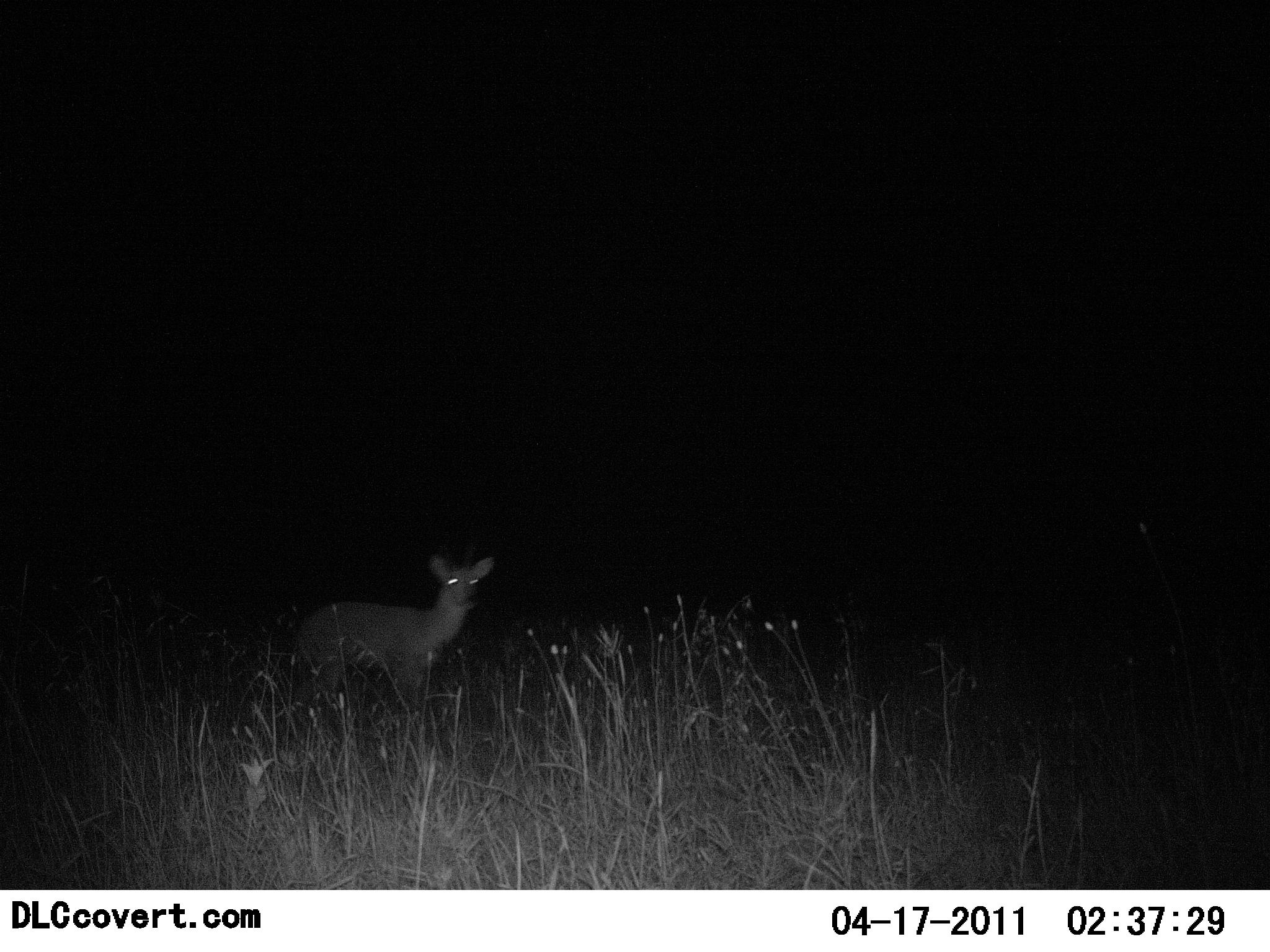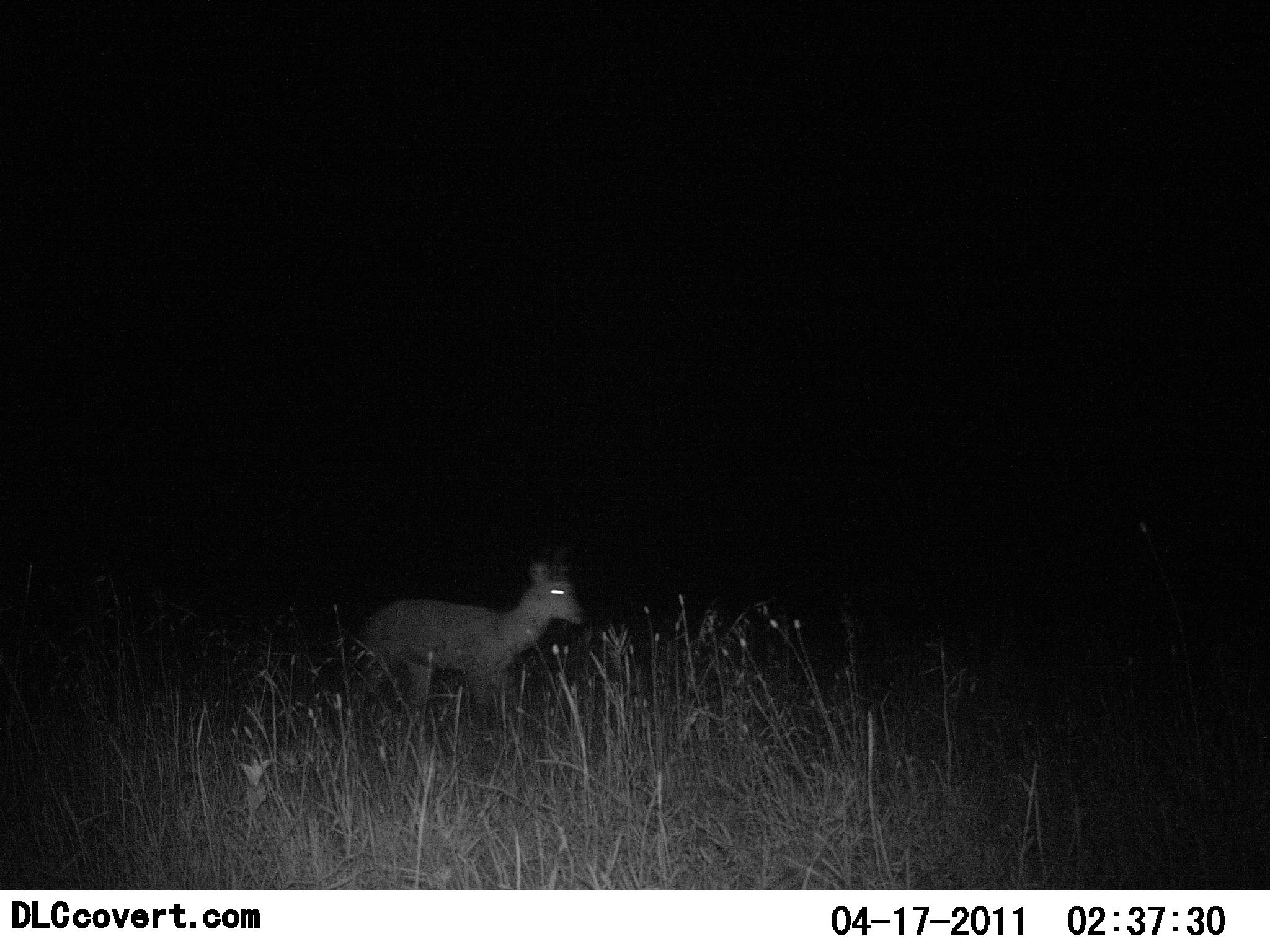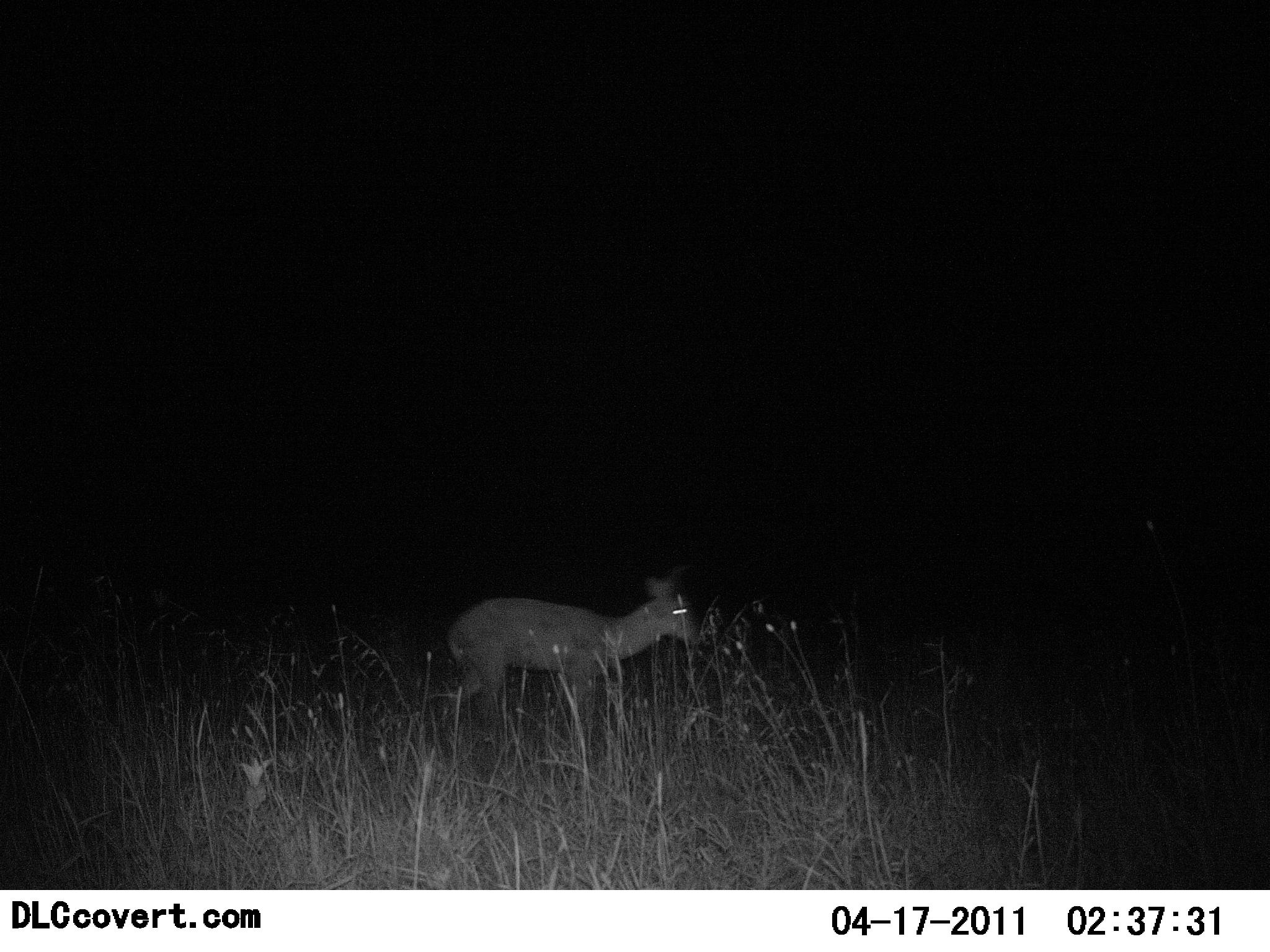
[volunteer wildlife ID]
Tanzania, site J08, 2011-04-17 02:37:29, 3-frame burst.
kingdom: Animalia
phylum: Chordata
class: Mammalia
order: Artiodactyla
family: Bovidae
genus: Madoqua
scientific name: Madoqua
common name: dikdik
Dikdik (Madoqua), count 1. Behavior (volunteer vote fractions): standing 36%, resting 0%, moving 64%, interacting 0%. Young present (vote fraction): 0%. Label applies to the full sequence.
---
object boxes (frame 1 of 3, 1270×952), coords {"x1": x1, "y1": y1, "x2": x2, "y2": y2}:
animal: {"x1": 291, "y1": 553, "x2": 495, "y2": 733}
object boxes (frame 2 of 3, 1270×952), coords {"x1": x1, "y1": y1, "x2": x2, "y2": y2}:
animal: {"x1": 362, "y1": 559, "x2": 584, "y2": 732}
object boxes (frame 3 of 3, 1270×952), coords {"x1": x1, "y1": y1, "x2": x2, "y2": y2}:
animal: {"x1": 438, "y1": 574, "x2": 697, "y2": 736}